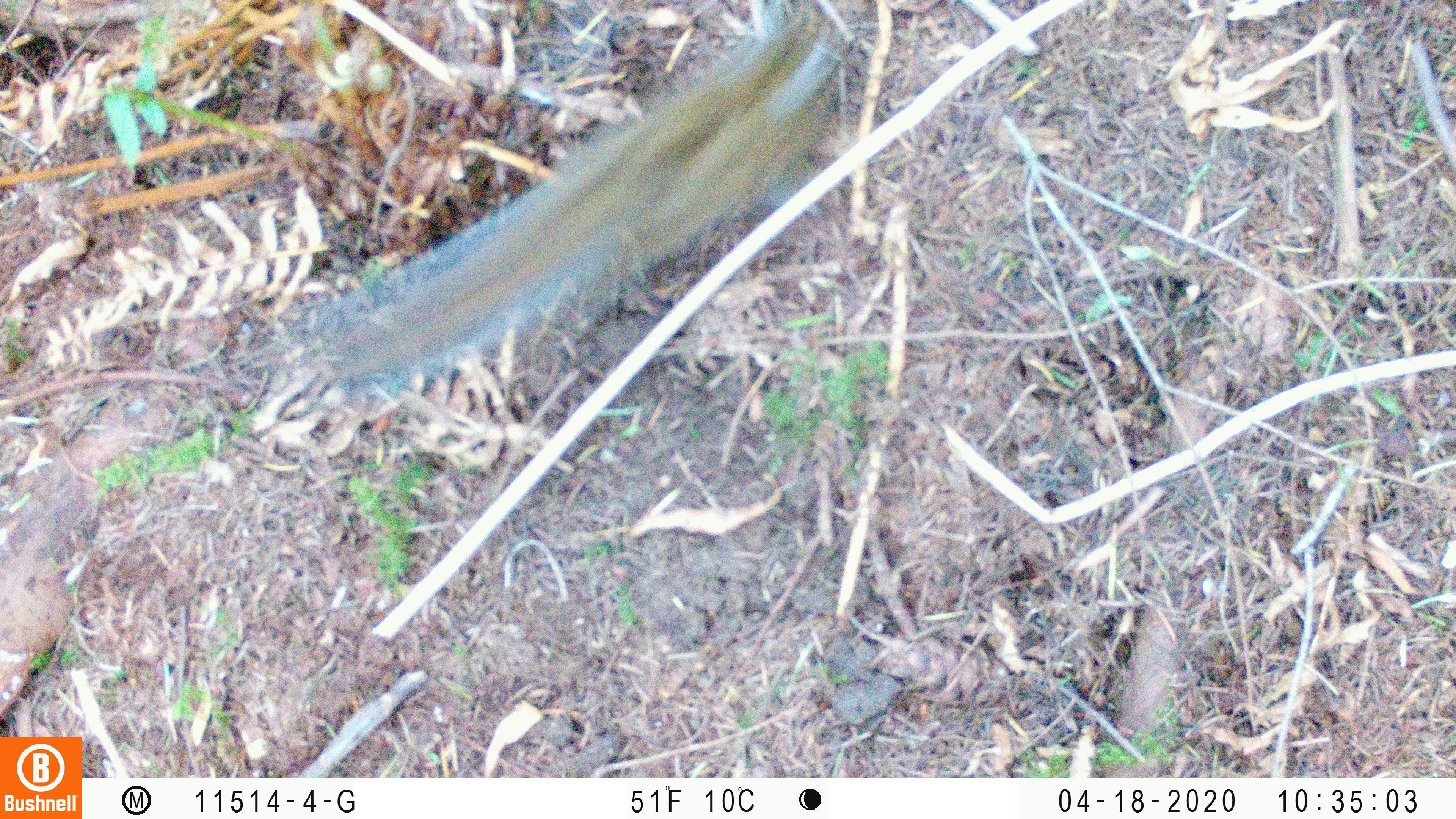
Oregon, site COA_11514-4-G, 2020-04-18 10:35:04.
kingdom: Animalia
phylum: Chordata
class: Mammalia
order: Rodentia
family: Sciuridae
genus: Neotamias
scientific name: Neotamias townsendii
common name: townsend's chipmunk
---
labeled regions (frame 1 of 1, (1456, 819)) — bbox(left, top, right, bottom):
townsend's chipmunk: bbox(285, 8, 880, 402)